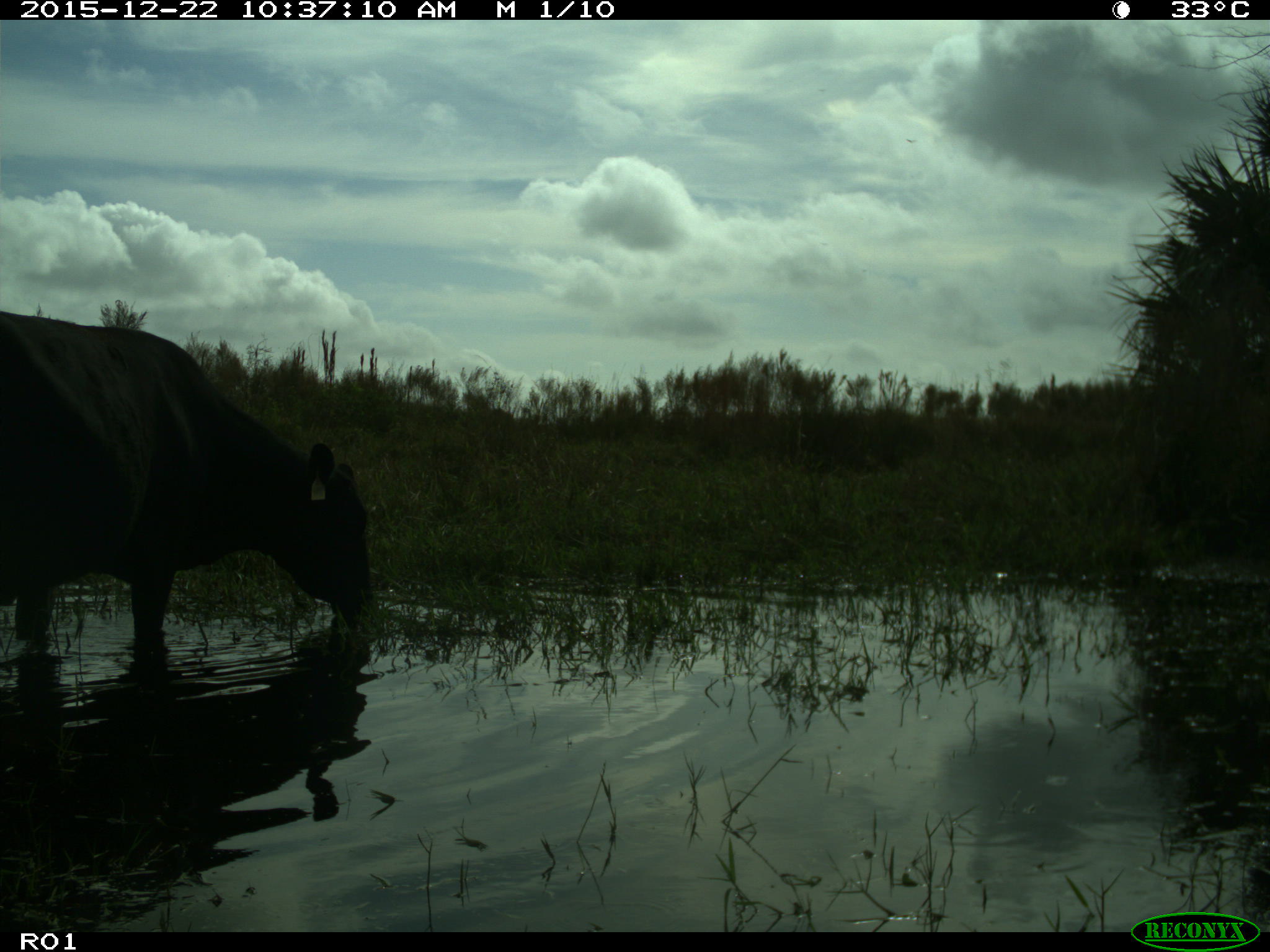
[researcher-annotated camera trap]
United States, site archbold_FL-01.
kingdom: Animalia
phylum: Chordata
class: Mammalia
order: Artiodactyla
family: Bovidae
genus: Bos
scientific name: Bos taurus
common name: domestic cow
Bos taurus (domestic cow).